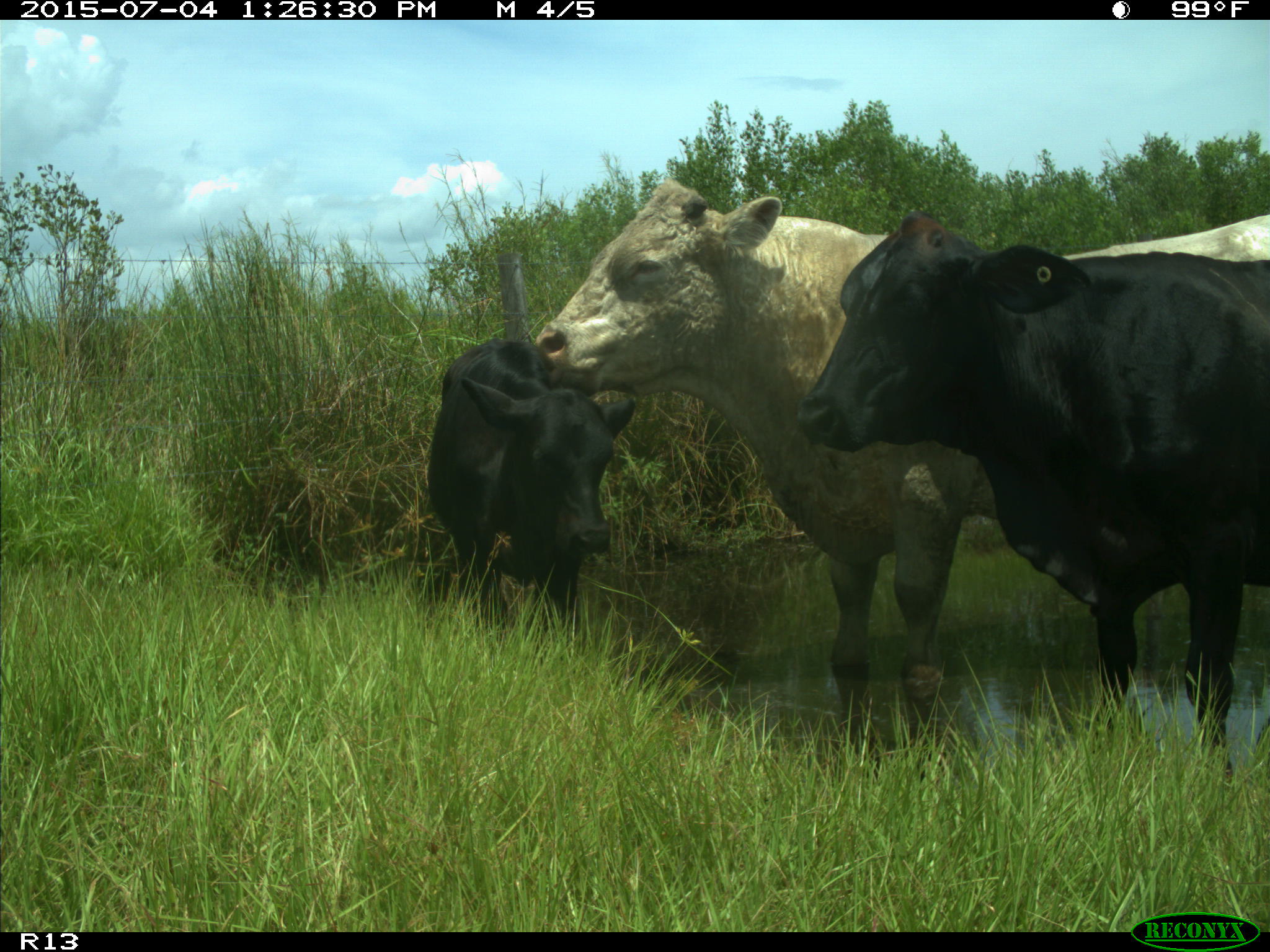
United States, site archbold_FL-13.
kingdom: Animalia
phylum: Chordata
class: Mammalia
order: Artiodactyla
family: Bovidae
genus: Bos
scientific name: Bos taurus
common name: domestic cow